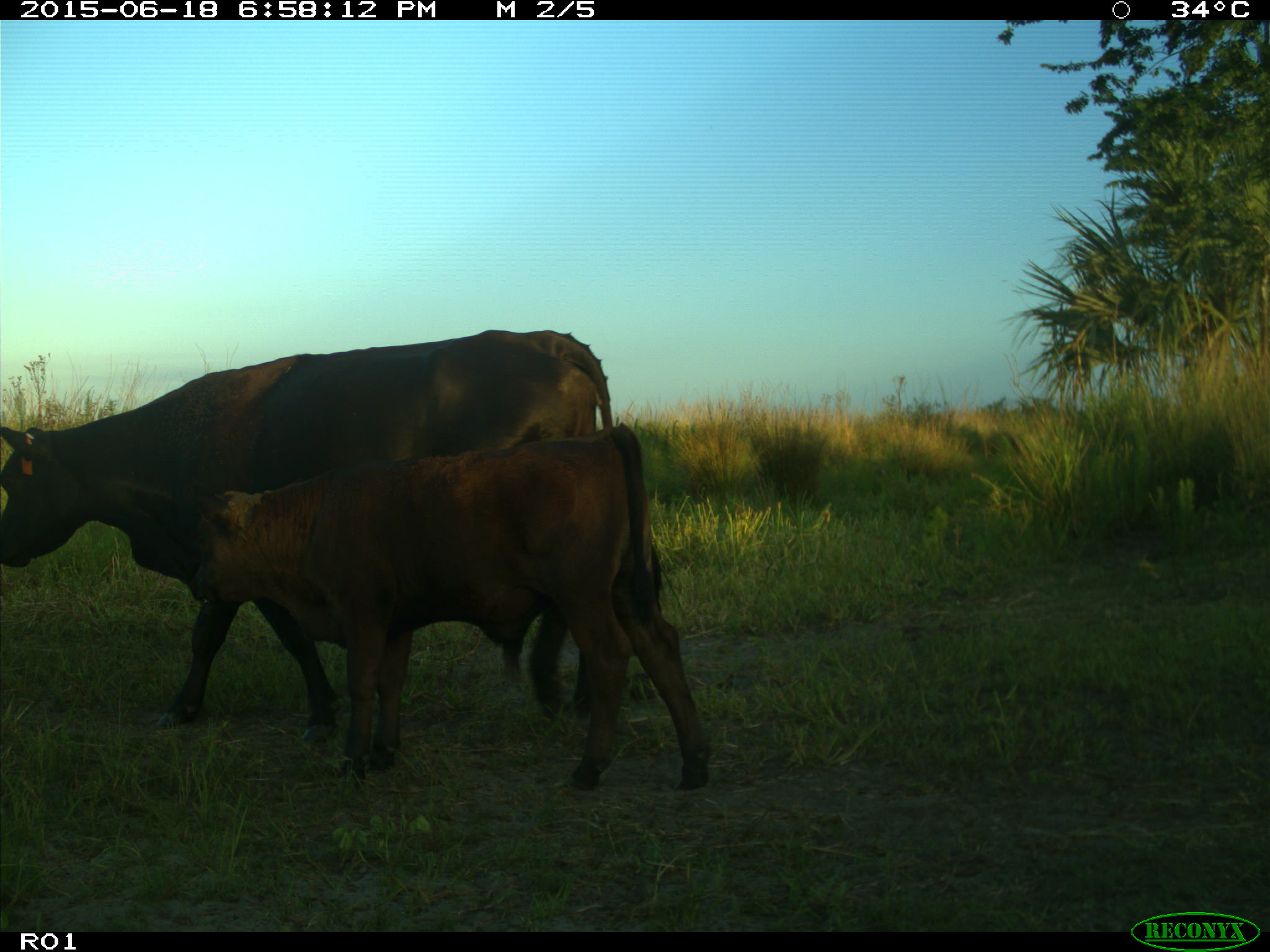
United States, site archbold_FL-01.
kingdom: Animalia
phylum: Chordata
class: Mammalia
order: Artiodactyla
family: Bovidae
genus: Bos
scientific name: Bos taurus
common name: domestic cow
Bos taurus (domestic cow).